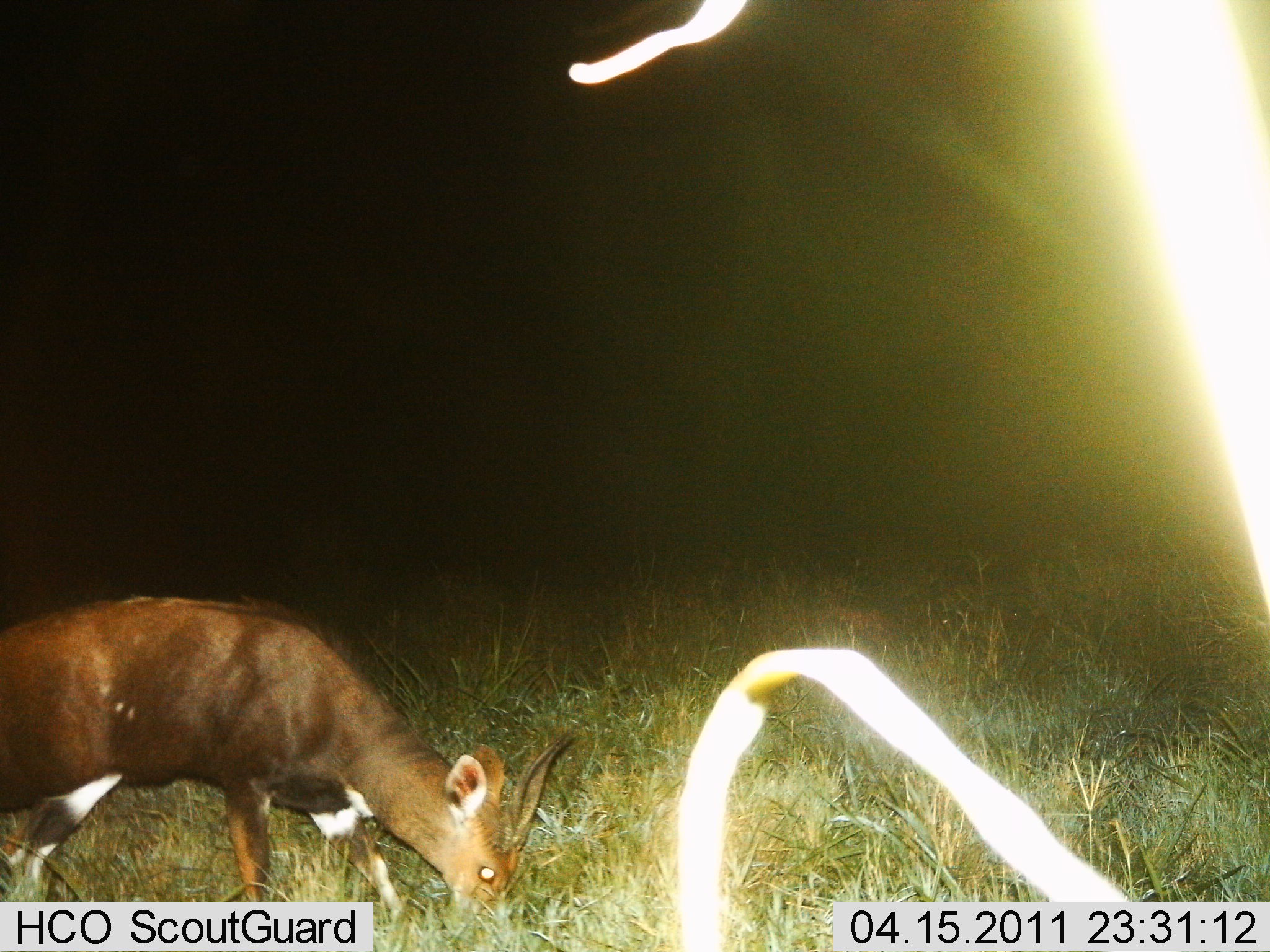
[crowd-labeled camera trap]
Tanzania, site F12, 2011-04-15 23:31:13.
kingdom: Animalia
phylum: Chordata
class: Mammalia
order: Artiodactyla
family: Bovidae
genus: Tragelaphus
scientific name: Tragelaphus scriptus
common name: bushbuck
Bushbuck (Tragelaphus scriptus), count 1. Behavior (volunteer vote fractions): standing 27%, resting 0%, moving 0%, interacting 0%. Young present (vote fraction): 0%. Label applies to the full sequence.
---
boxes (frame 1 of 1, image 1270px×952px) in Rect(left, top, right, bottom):
animal: Rect(0, 592, 579, 951)